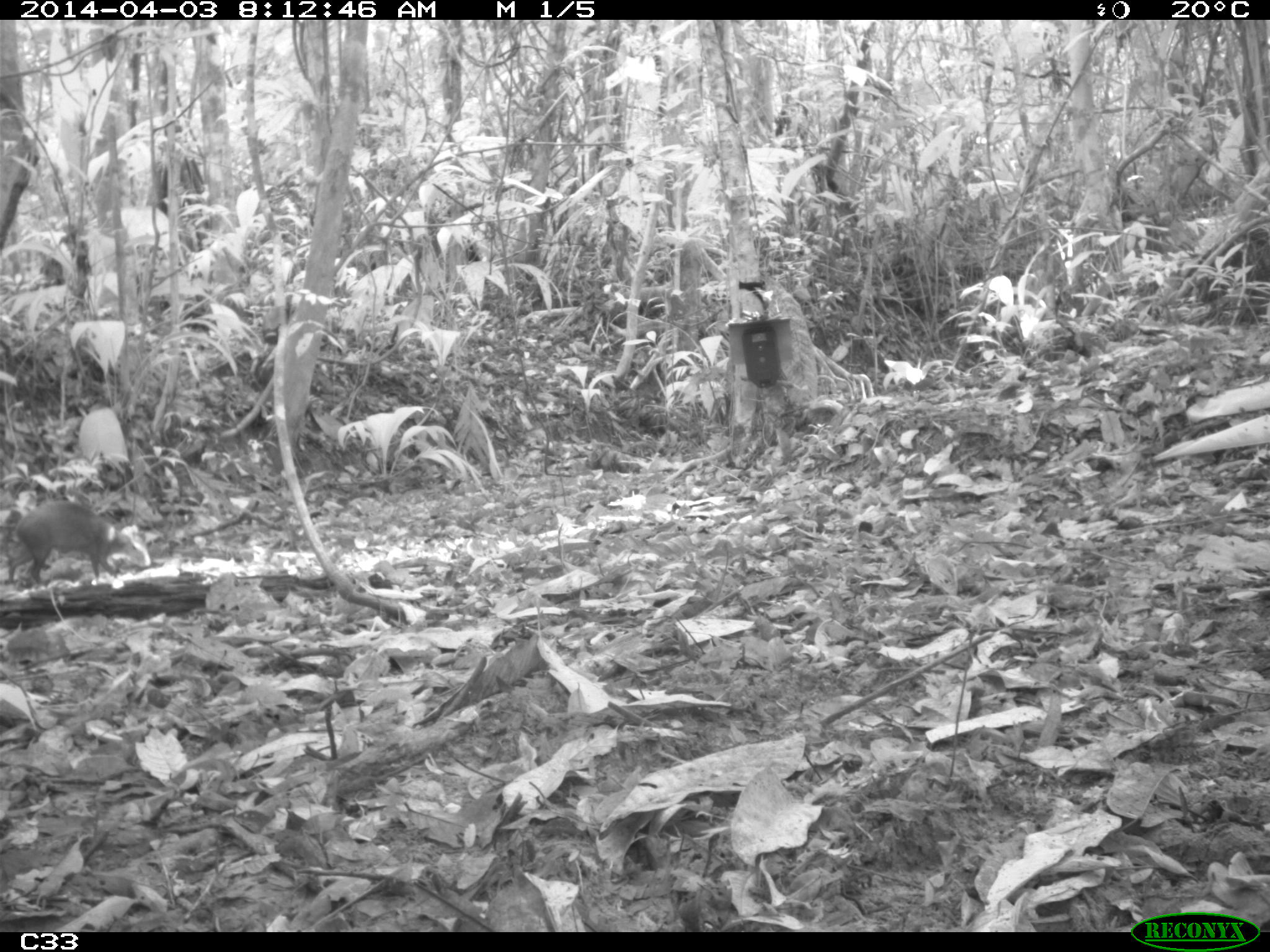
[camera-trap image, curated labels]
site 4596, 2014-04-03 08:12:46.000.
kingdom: Animalia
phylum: Chordata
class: Mammalia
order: Rodentia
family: Dasyproctidae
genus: Dasyprocta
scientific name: Dasyprocta leporina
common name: red-rumped agouti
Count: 1.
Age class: adult.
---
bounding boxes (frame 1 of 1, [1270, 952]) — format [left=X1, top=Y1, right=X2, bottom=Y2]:
dasyprocta leporina: [left=8, top=497, right=144, bottom=584]